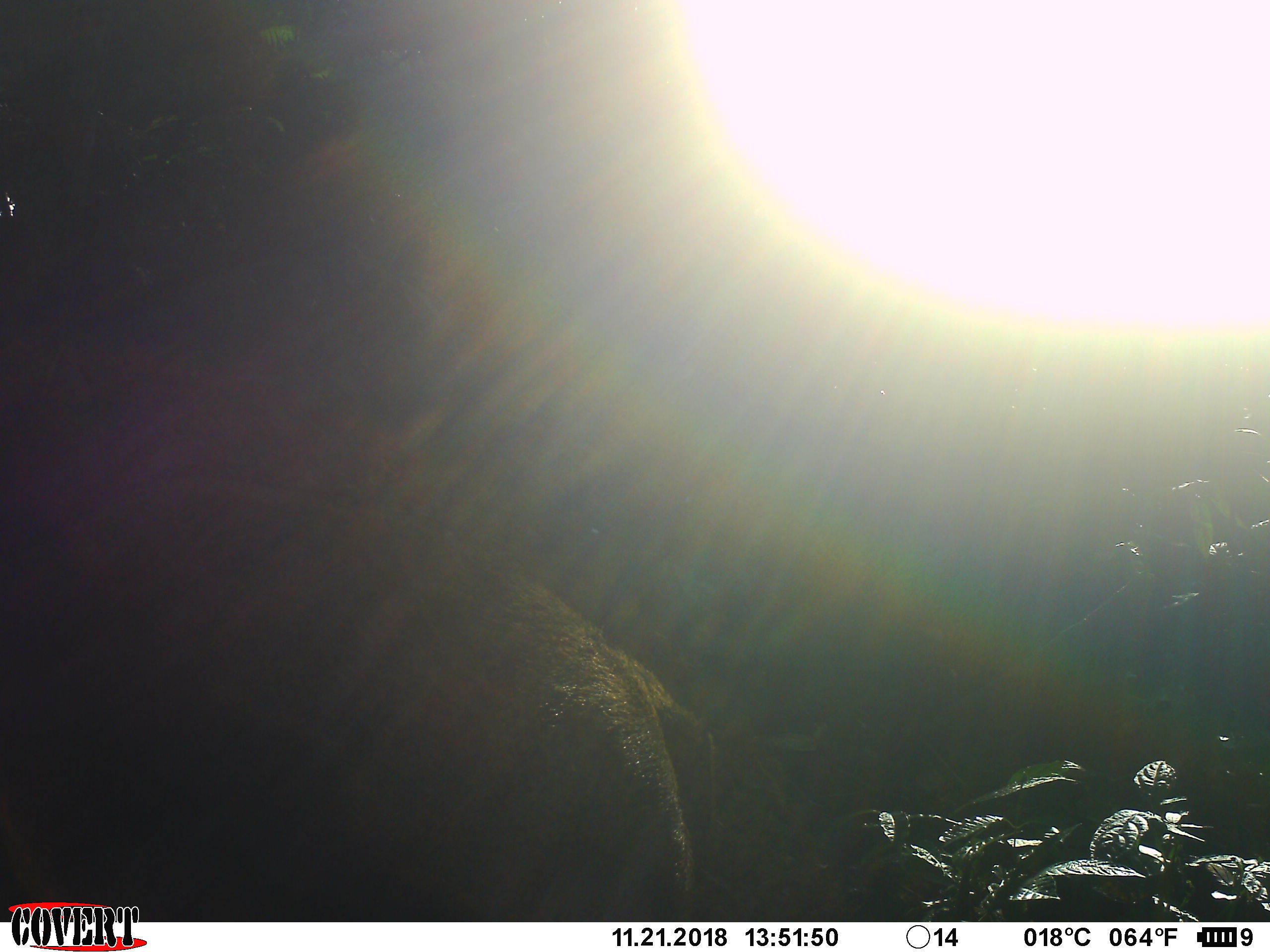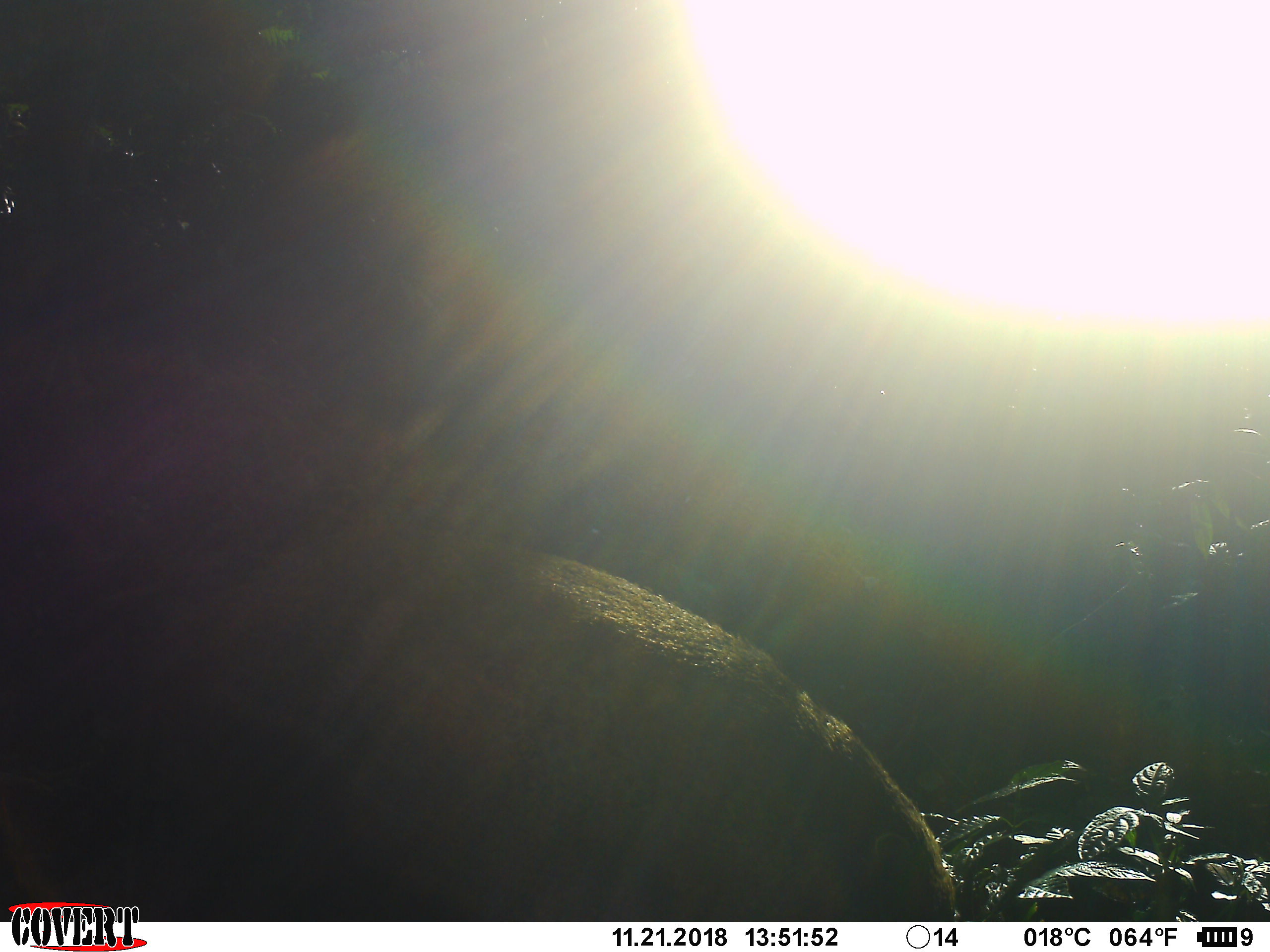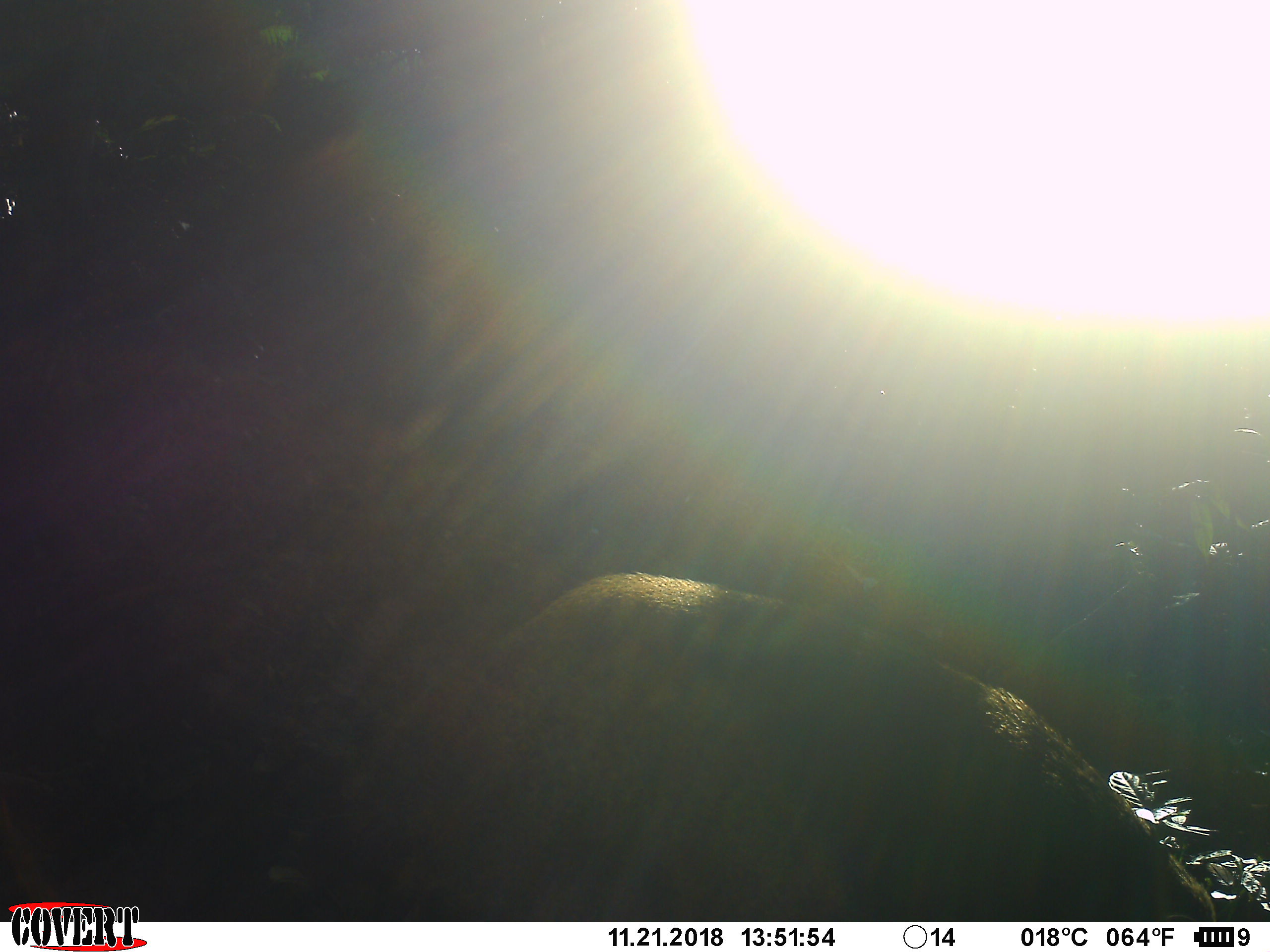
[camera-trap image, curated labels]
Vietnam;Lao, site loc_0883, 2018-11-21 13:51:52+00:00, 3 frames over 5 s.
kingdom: Animalia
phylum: Chordata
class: Mammalia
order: Artiodactyla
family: Suidae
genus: Sus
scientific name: Sus scrofa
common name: eurasian wild pig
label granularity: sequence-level